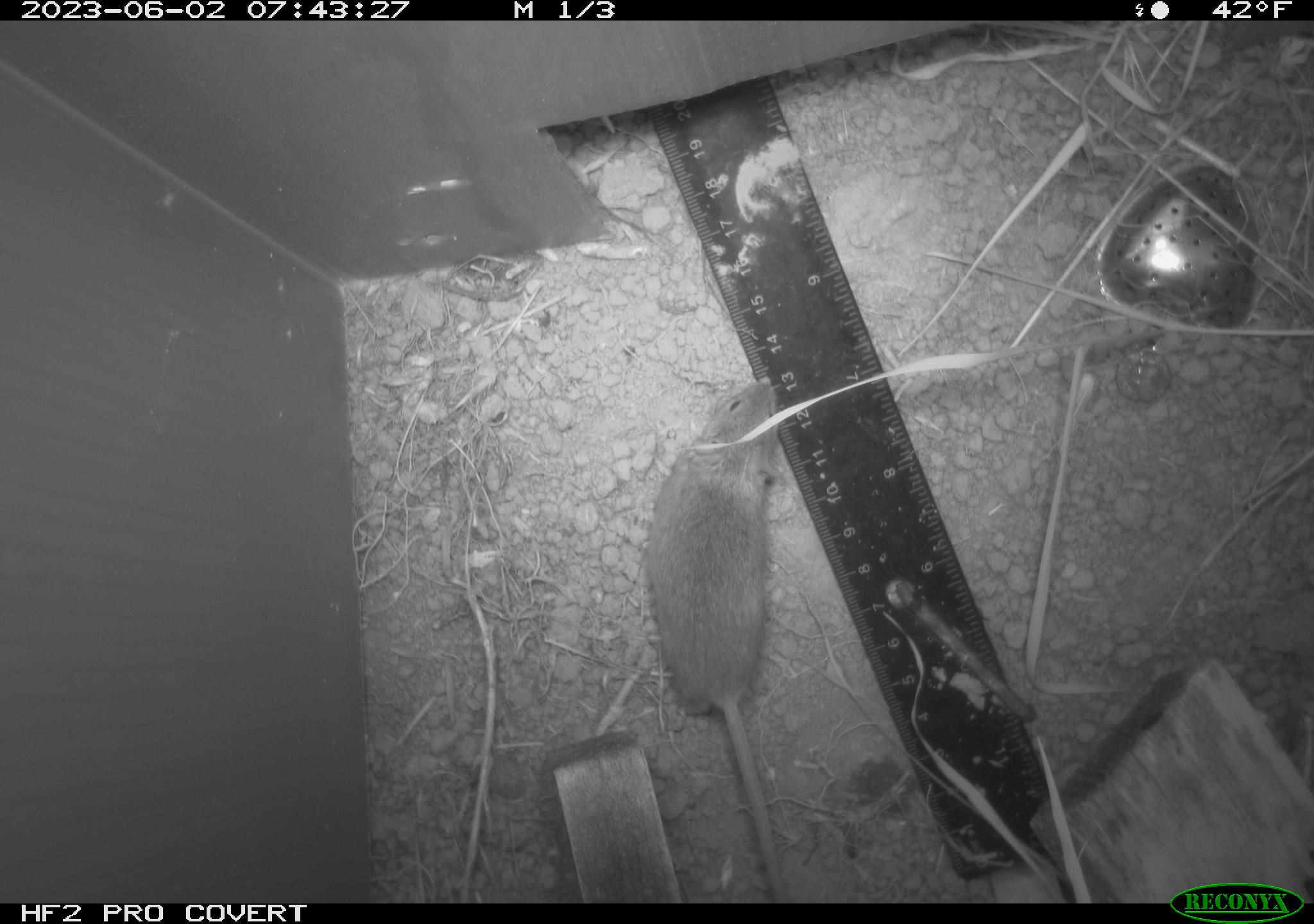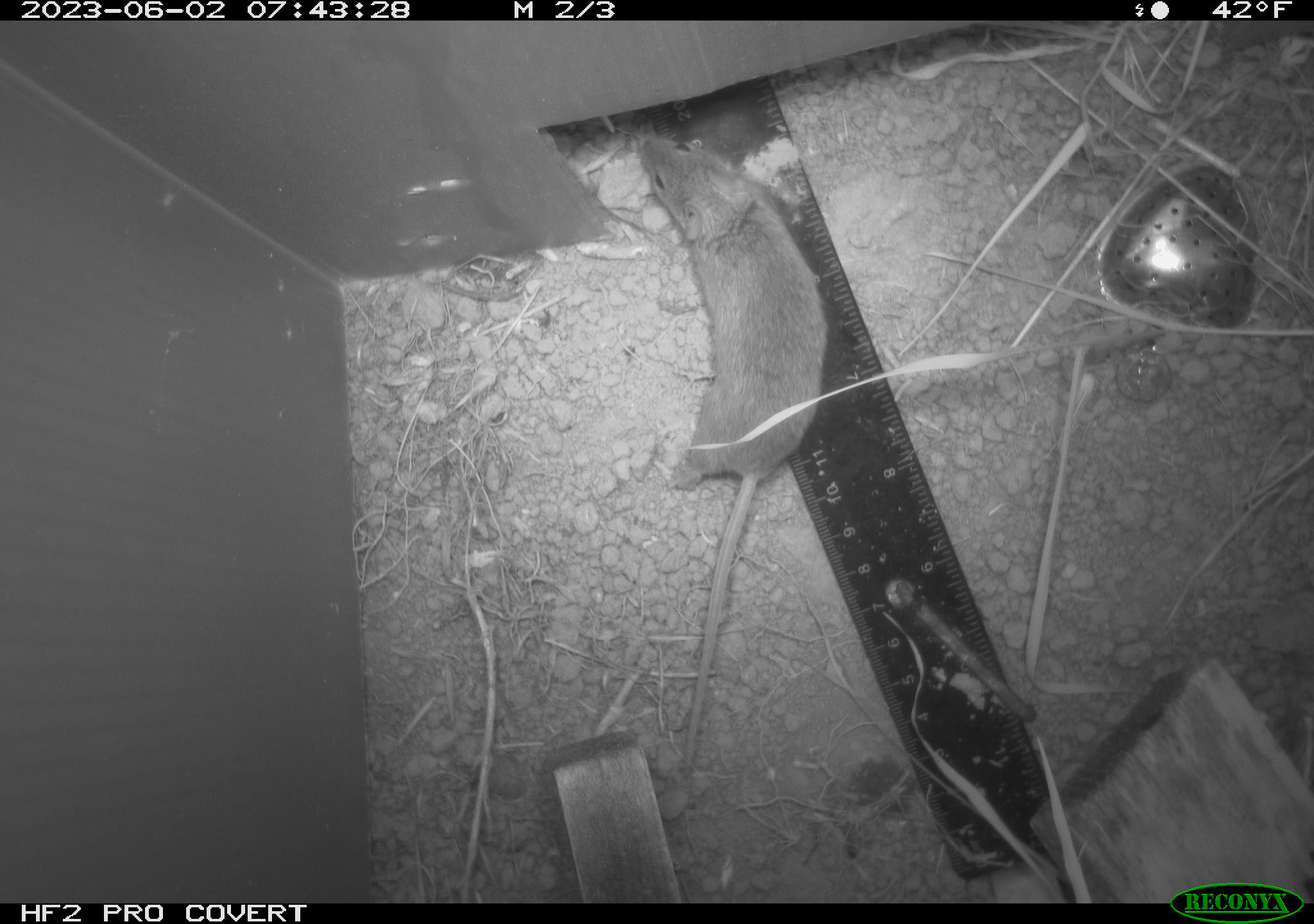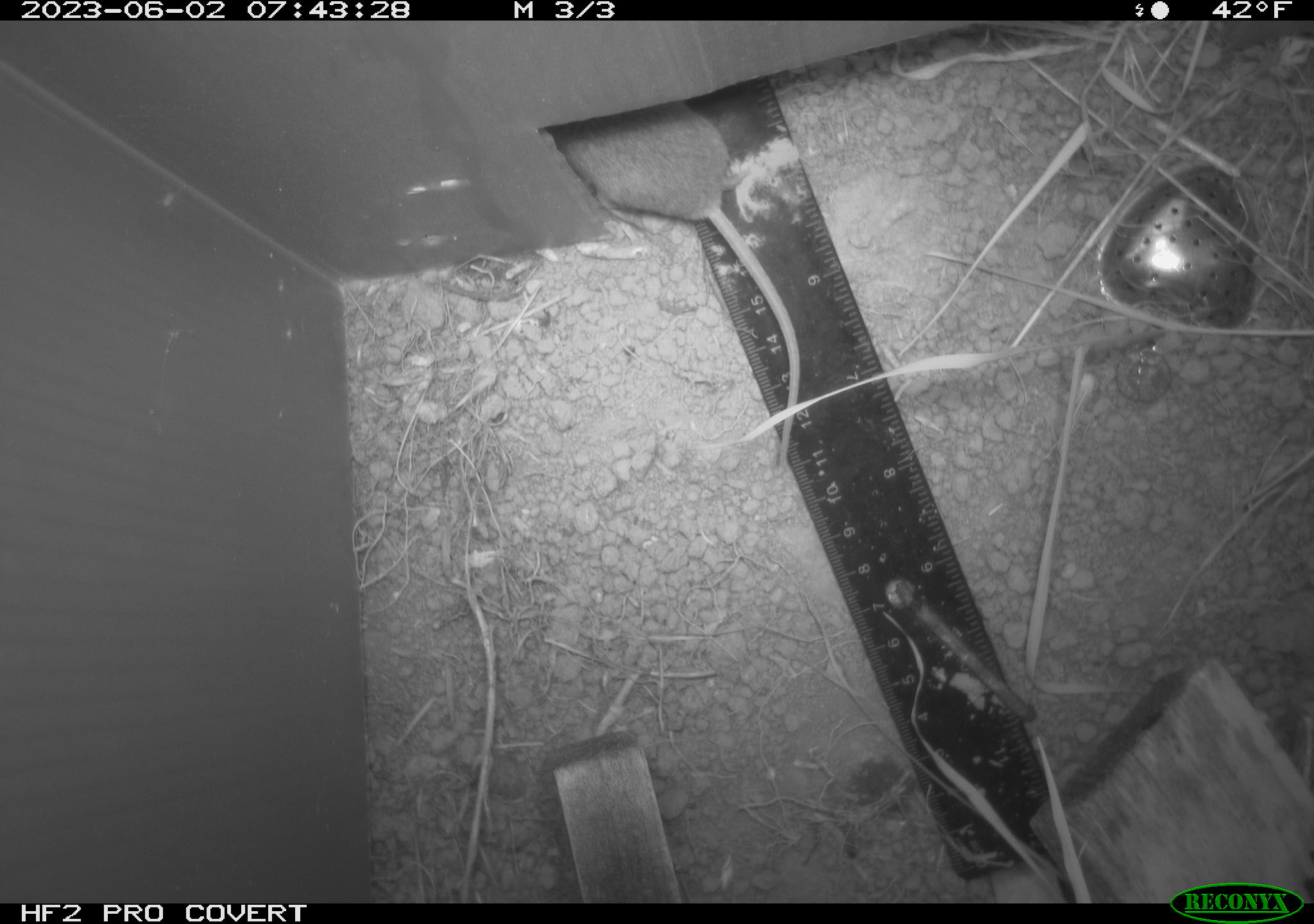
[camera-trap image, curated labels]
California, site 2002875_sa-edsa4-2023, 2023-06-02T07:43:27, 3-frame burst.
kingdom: Animalia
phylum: Chordata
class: Mammalia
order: Rodentia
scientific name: Rodentia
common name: mouse species